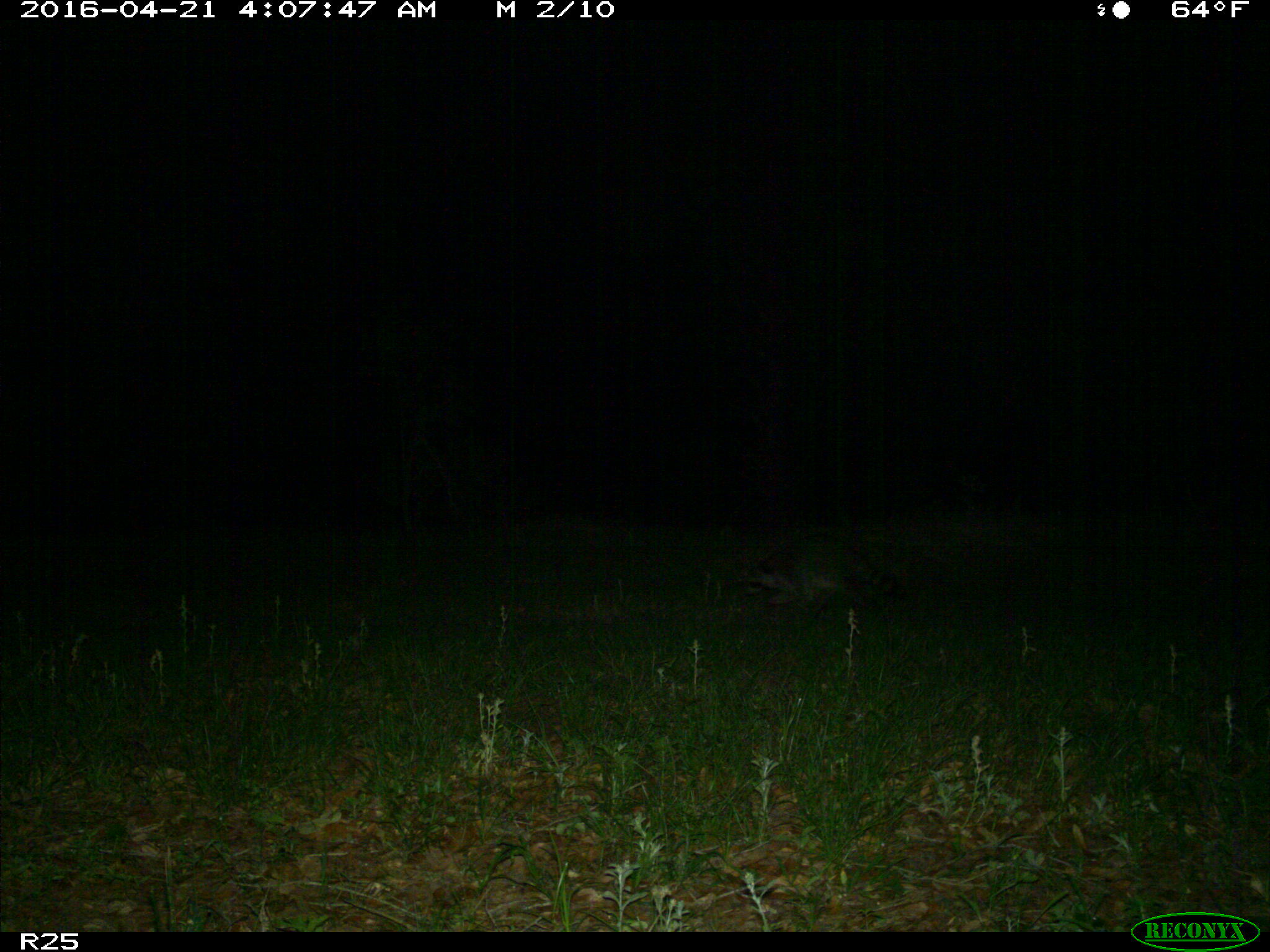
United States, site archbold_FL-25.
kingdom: Animalia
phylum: Chordata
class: Mammalia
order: Carnivora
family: Procyonidae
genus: Procyon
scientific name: Procyon lotor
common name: common raccoon